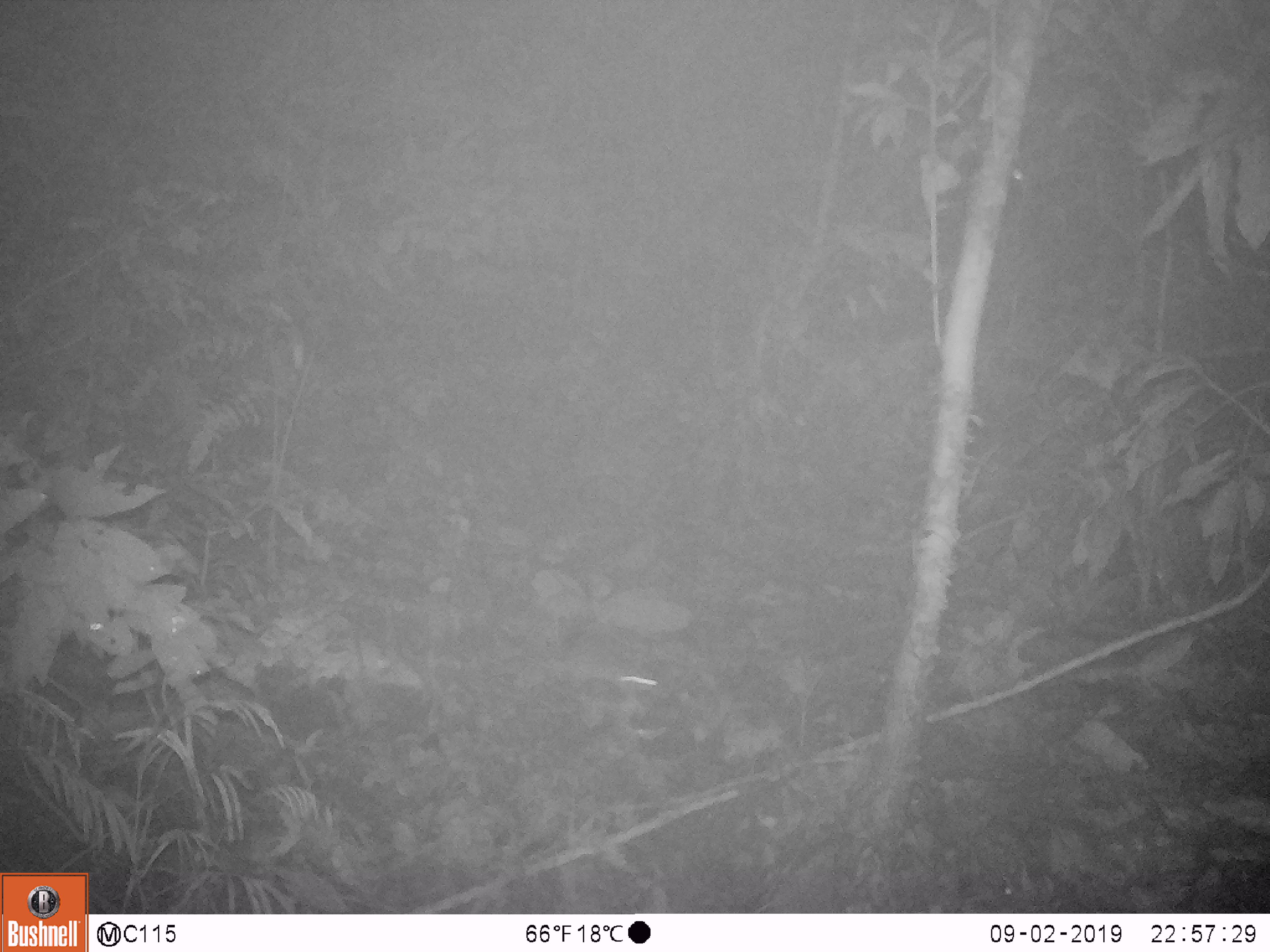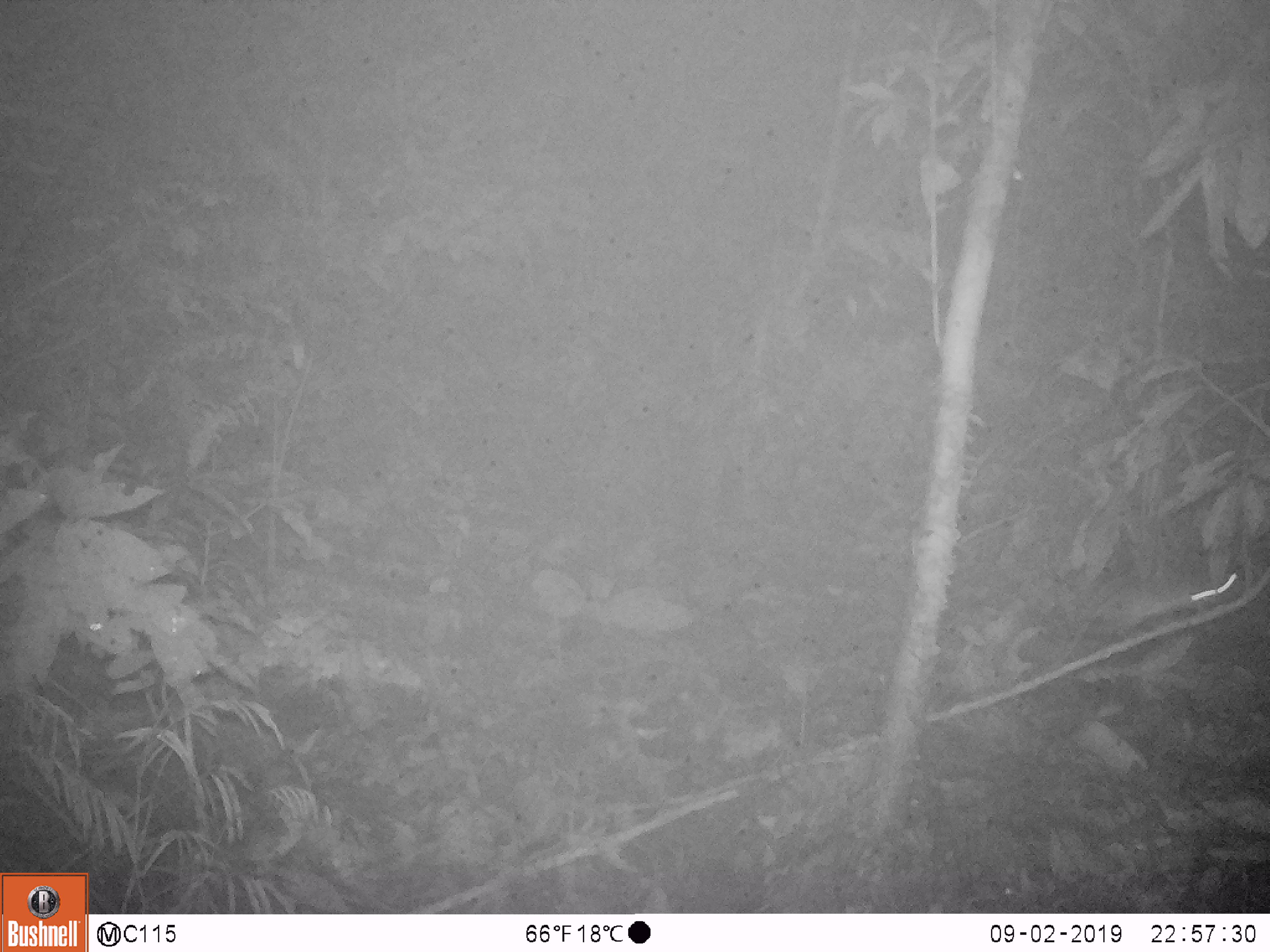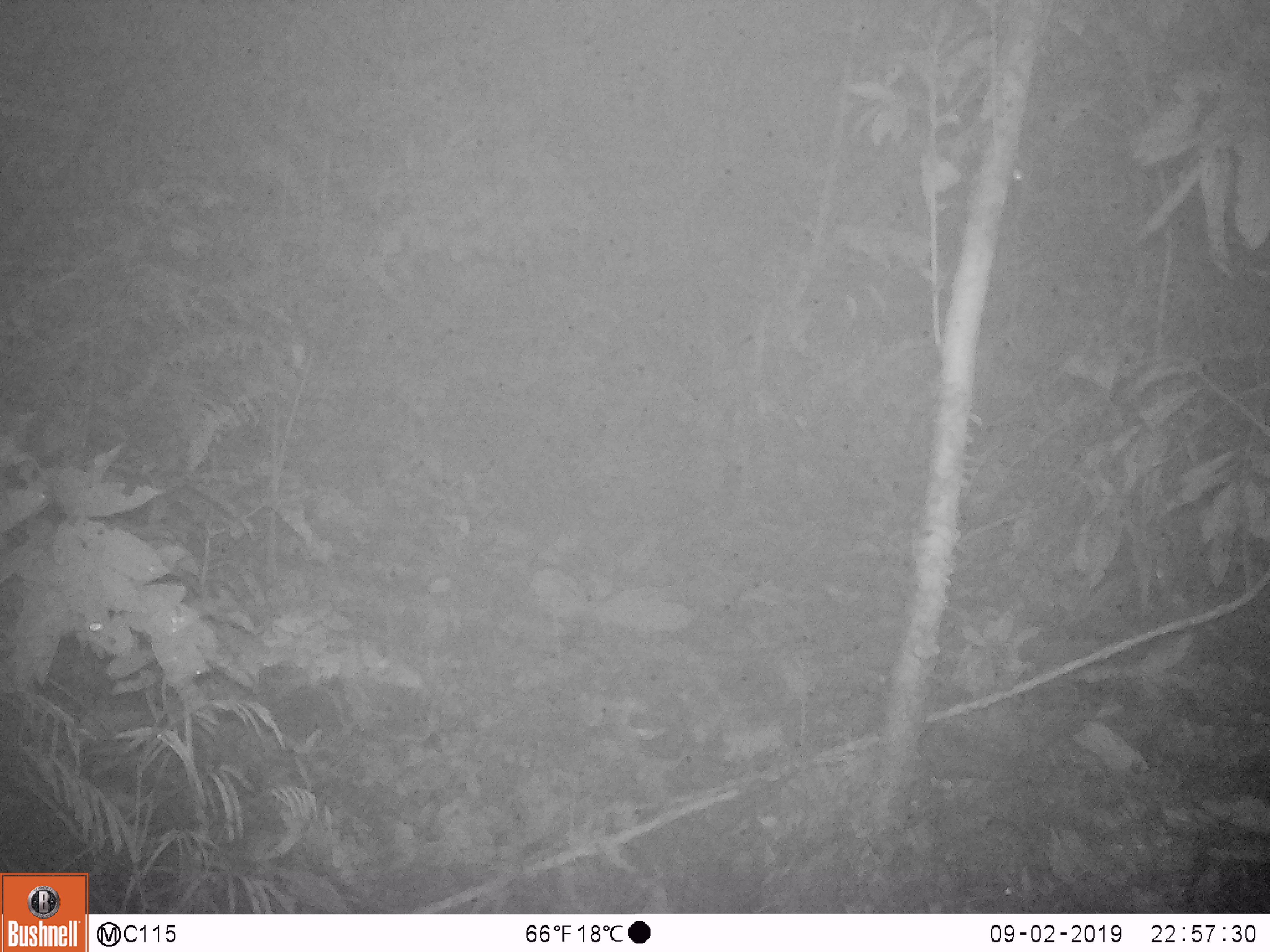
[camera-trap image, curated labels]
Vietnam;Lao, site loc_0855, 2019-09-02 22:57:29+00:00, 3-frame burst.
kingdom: Animalia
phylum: Chordata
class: Mammalia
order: Rodentia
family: Muridae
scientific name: Muridae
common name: old-world mice and rats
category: unidentified murid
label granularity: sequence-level